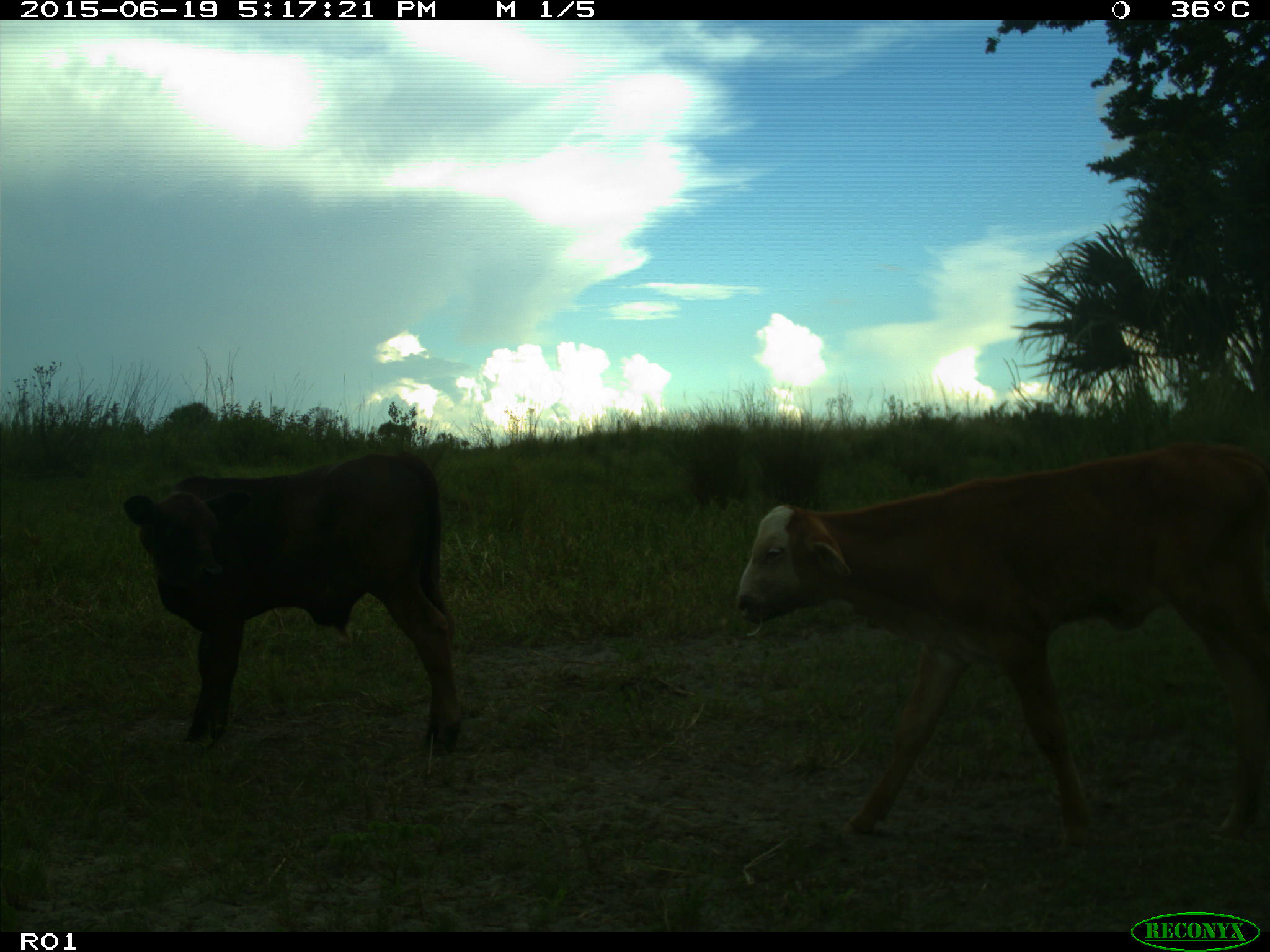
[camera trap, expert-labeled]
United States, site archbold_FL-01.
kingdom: Animalia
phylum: Chordata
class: Mammalia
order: Artiodactyla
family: Bovidae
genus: Bos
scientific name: Bos taurus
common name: domestic cow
Bos taurus (domestic cow).